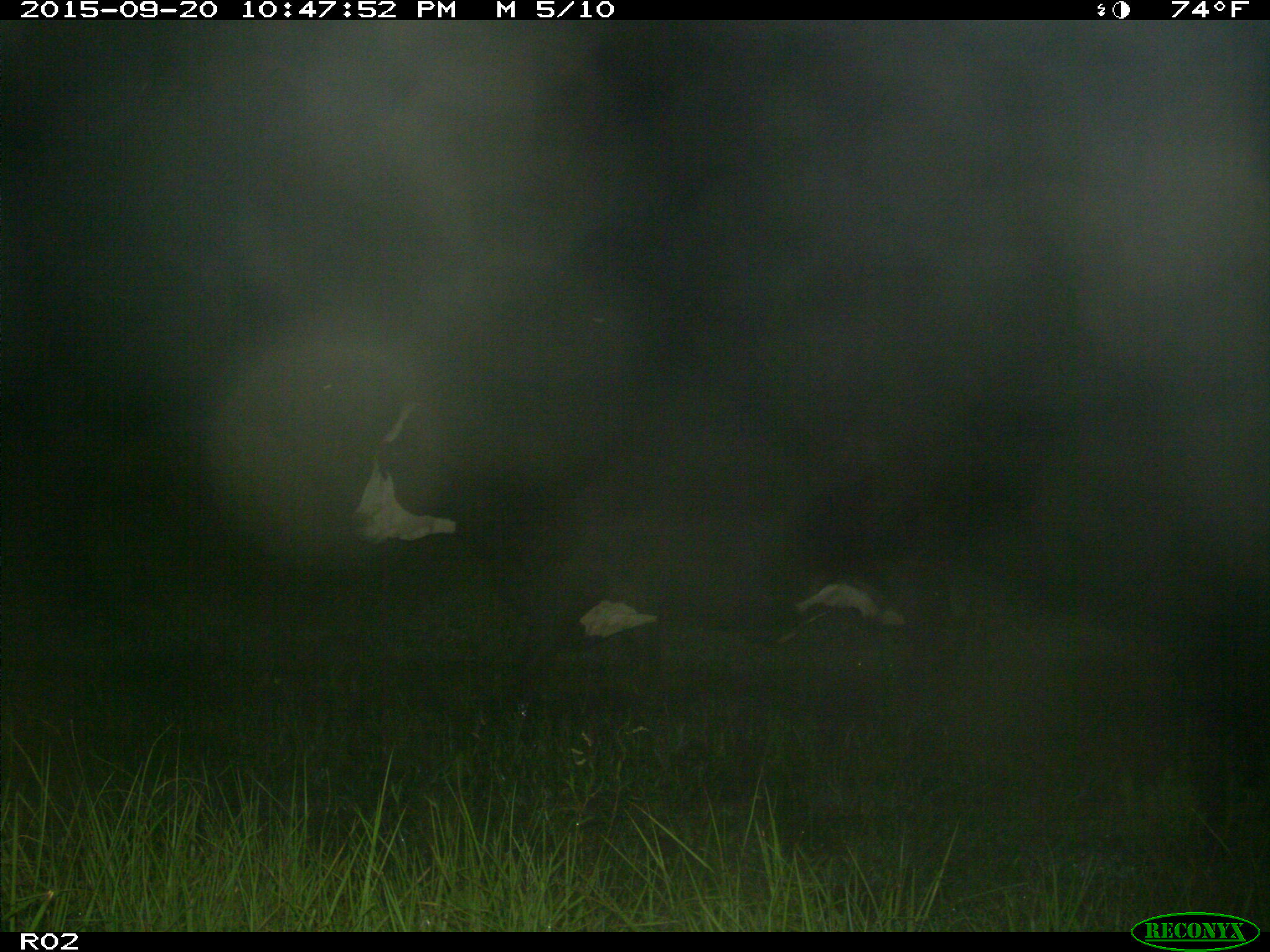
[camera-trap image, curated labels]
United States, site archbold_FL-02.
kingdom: Animalia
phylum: Chordata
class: Mammalia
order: Artiodactyla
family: Bovidae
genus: Bos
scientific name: Bos taurus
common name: domestic cow